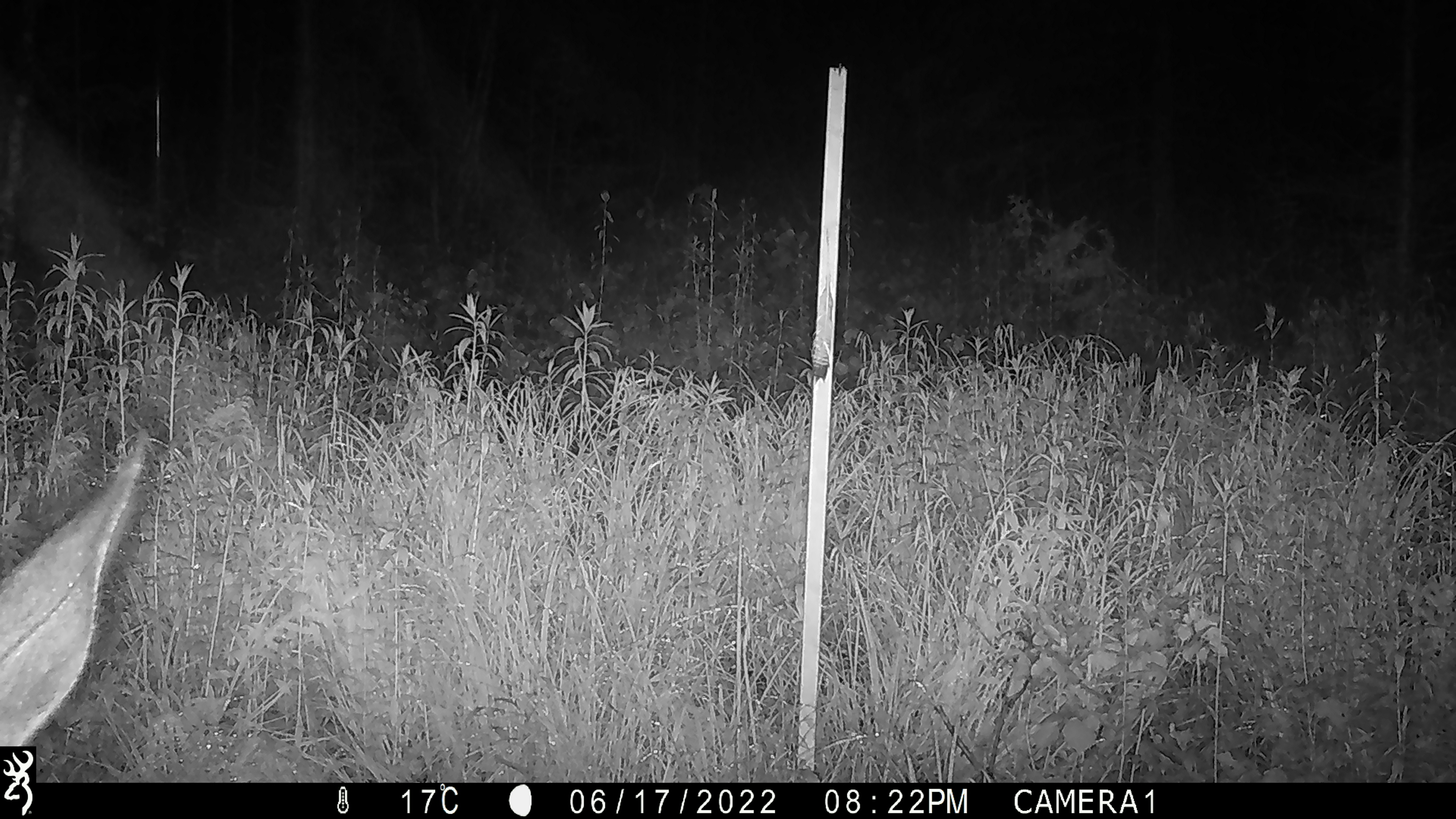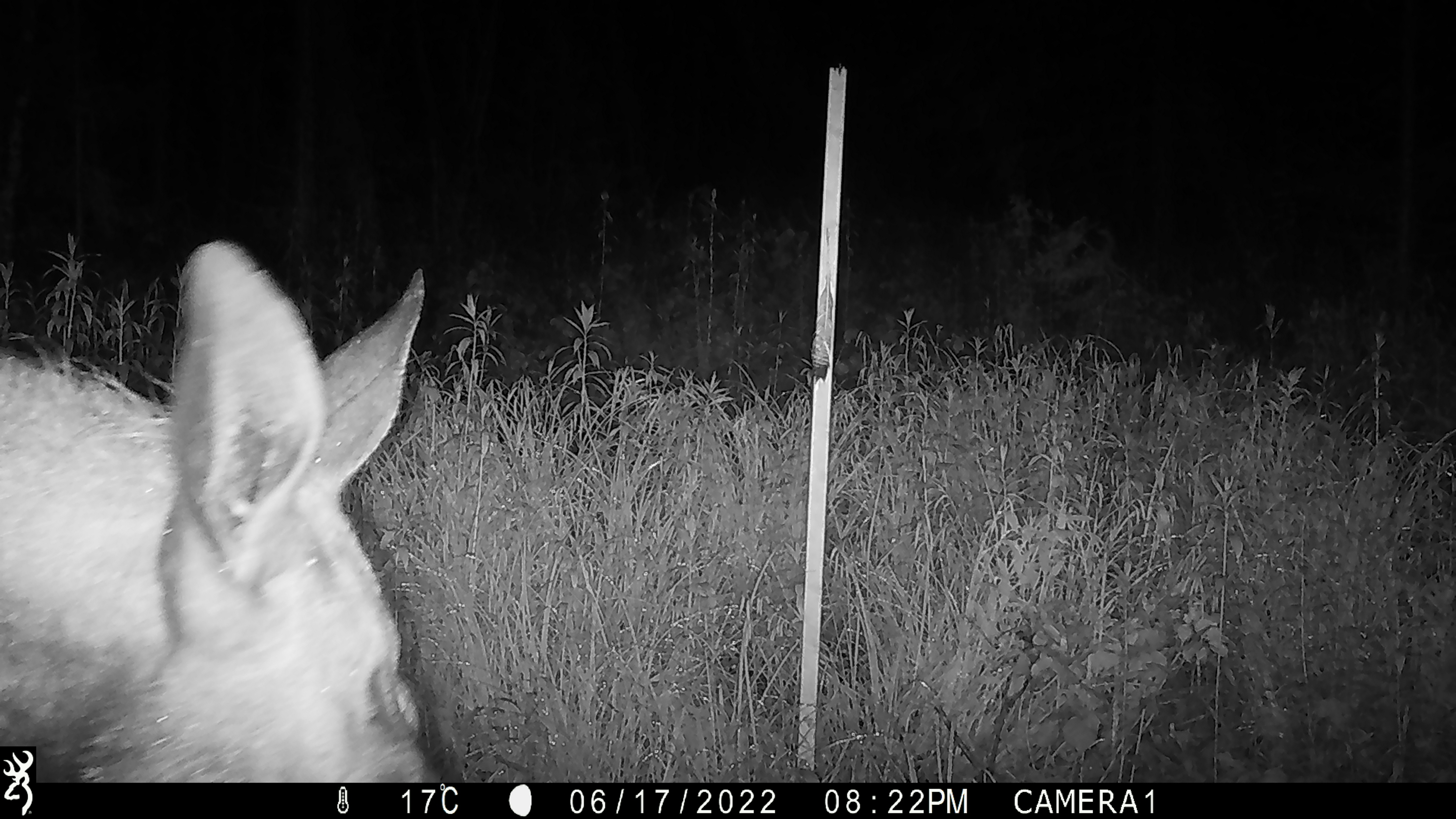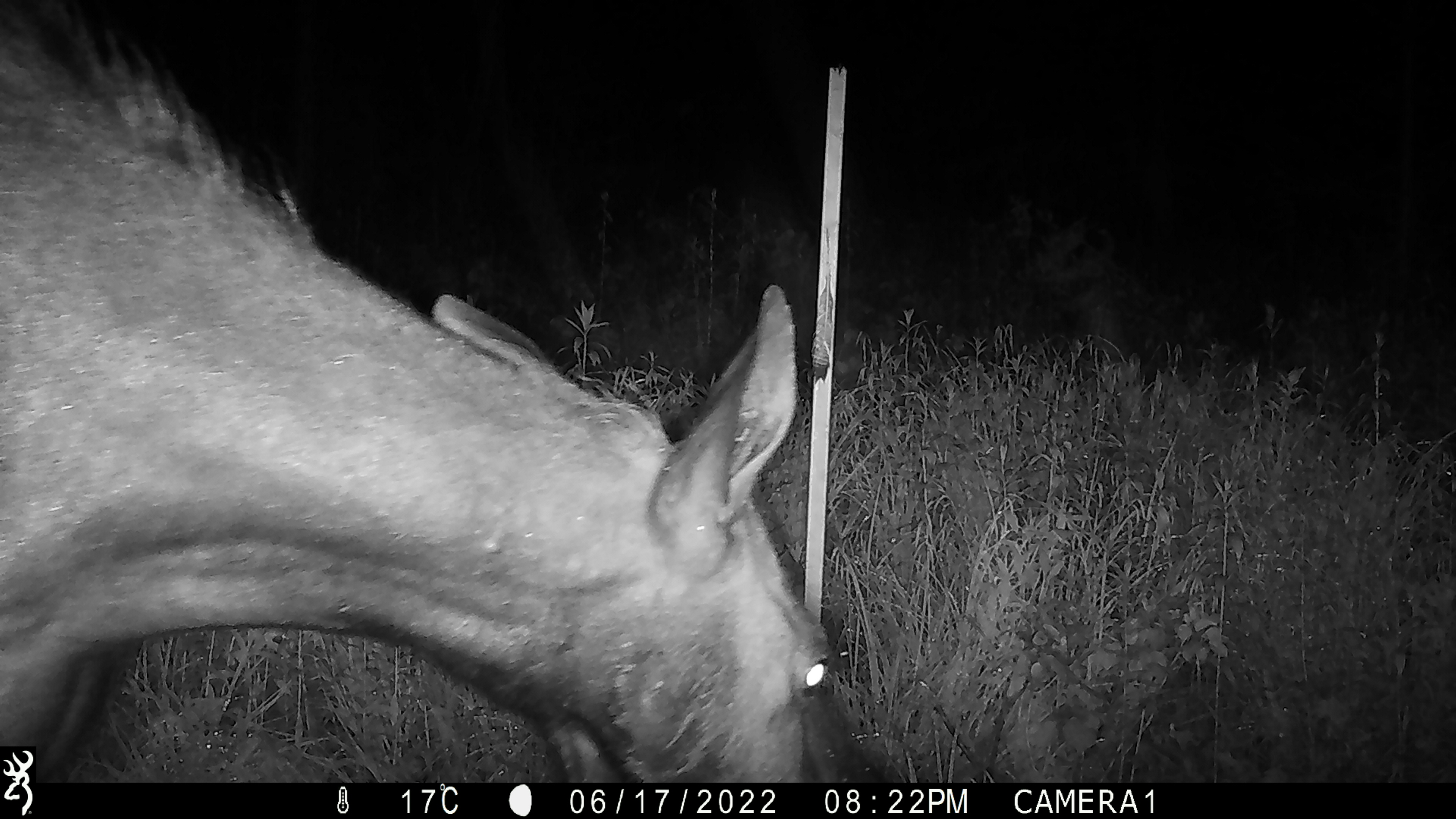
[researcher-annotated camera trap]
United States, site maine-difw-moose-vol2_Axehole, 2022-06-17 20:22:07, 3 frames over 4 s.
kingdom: Animalia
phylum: Chordata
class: Mammalia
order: Artiodactyla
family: Cervidae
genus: Alces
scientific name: Alces alces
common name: moose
Moose (Alces alces).